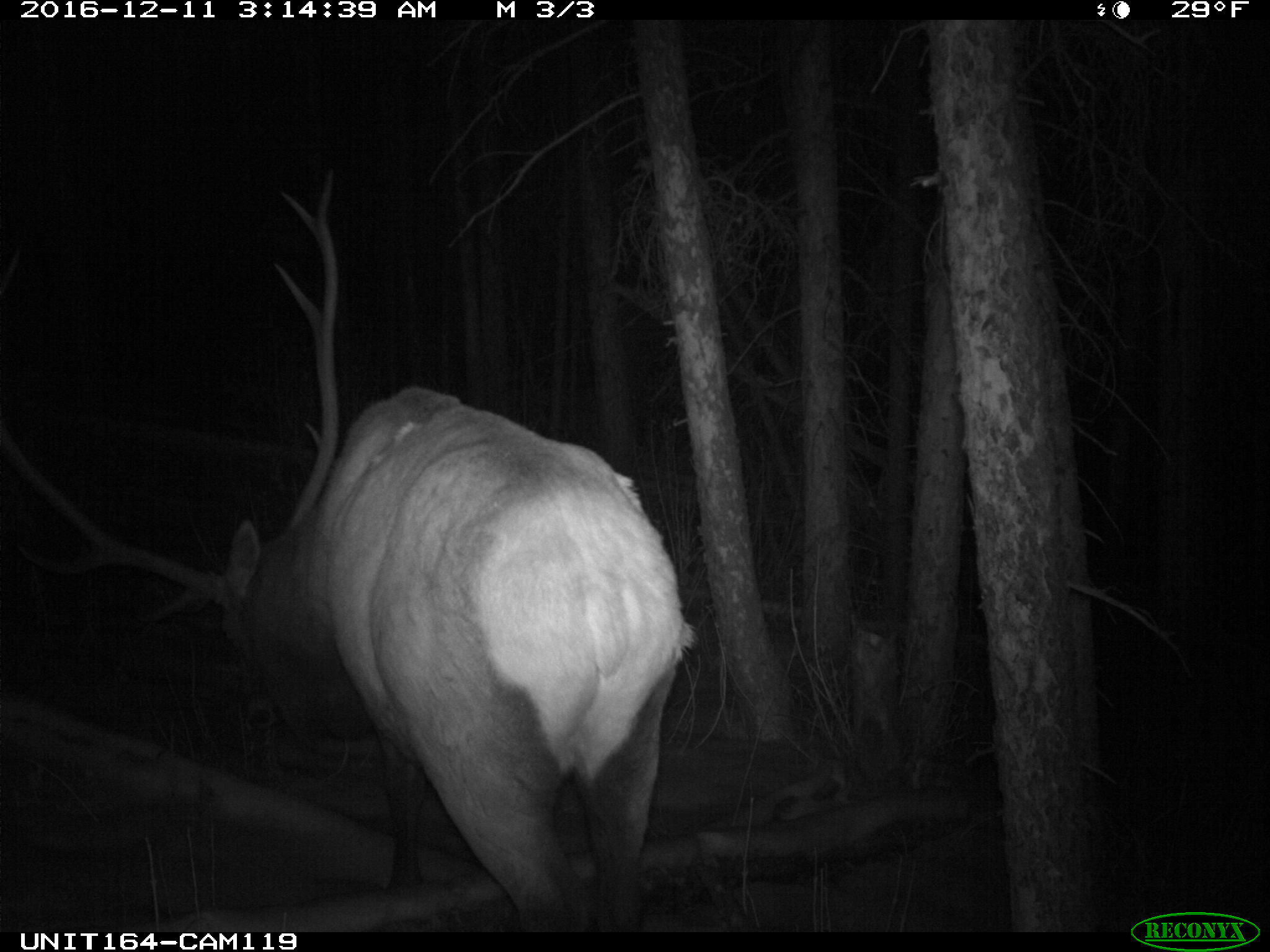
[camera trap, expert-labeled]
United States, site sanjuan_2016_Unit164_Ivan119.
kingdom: Animalia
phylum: Chordata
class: Mammalia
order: Artiodactyla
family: Cervidae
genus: Cervus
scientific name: Cervus elaphus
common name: red deer